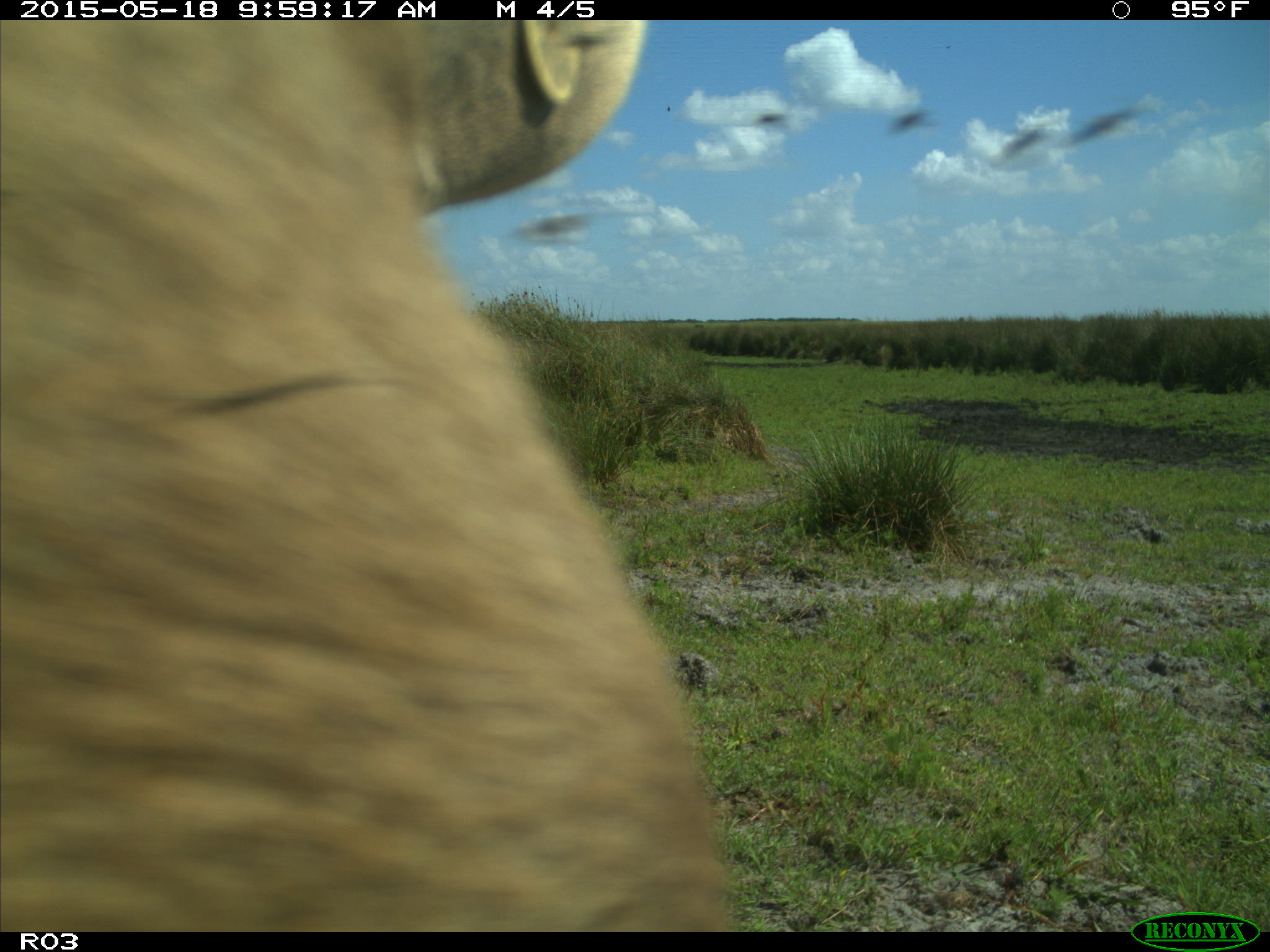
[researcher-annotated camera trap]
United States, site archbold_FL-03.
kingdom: Animalia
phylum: Chordata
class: Mammalia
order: Artiodactyla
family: Bovidae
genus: Bos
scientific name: Bos taurus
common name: domestic cow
Bos taurus (domestic cow).